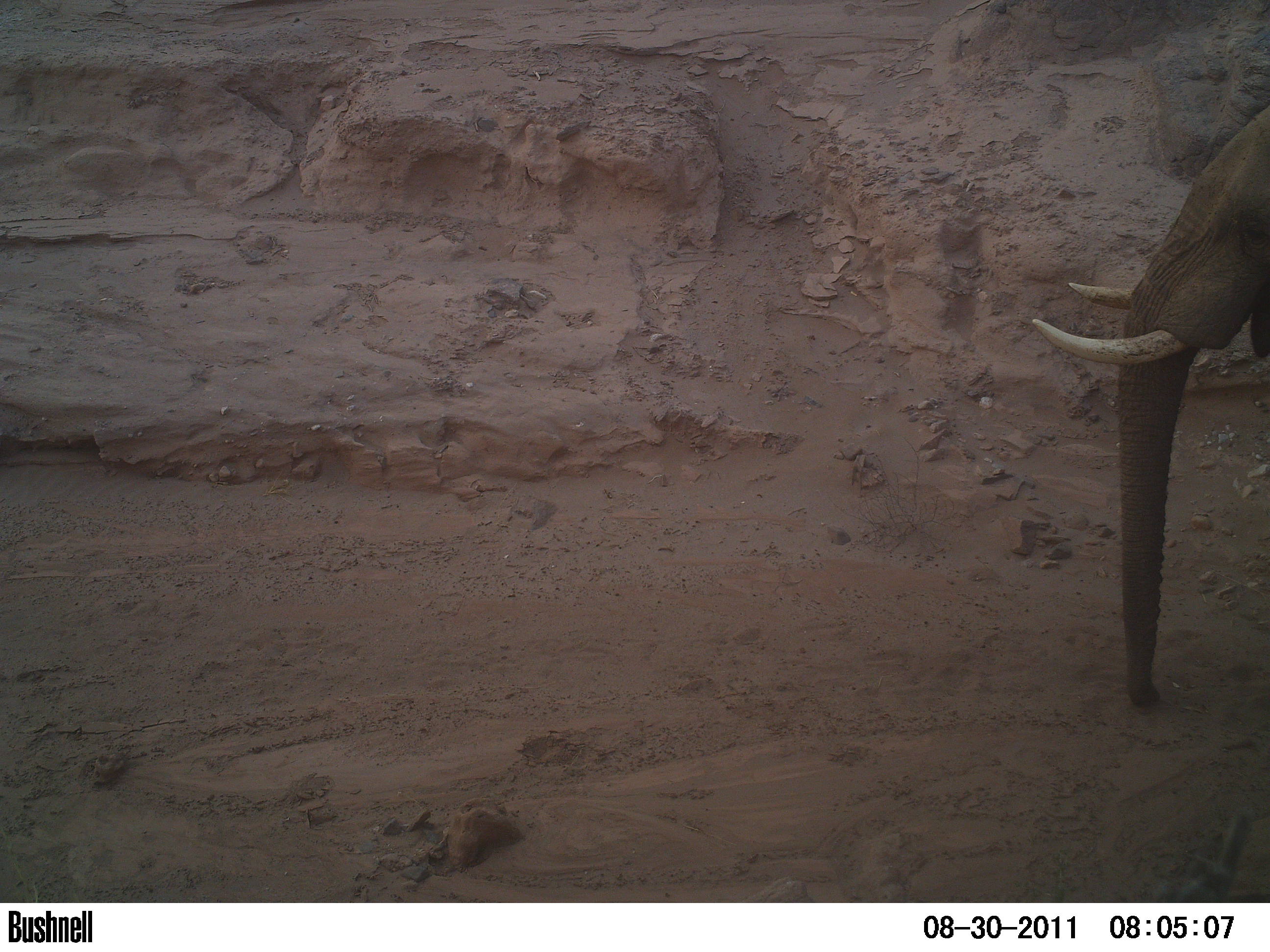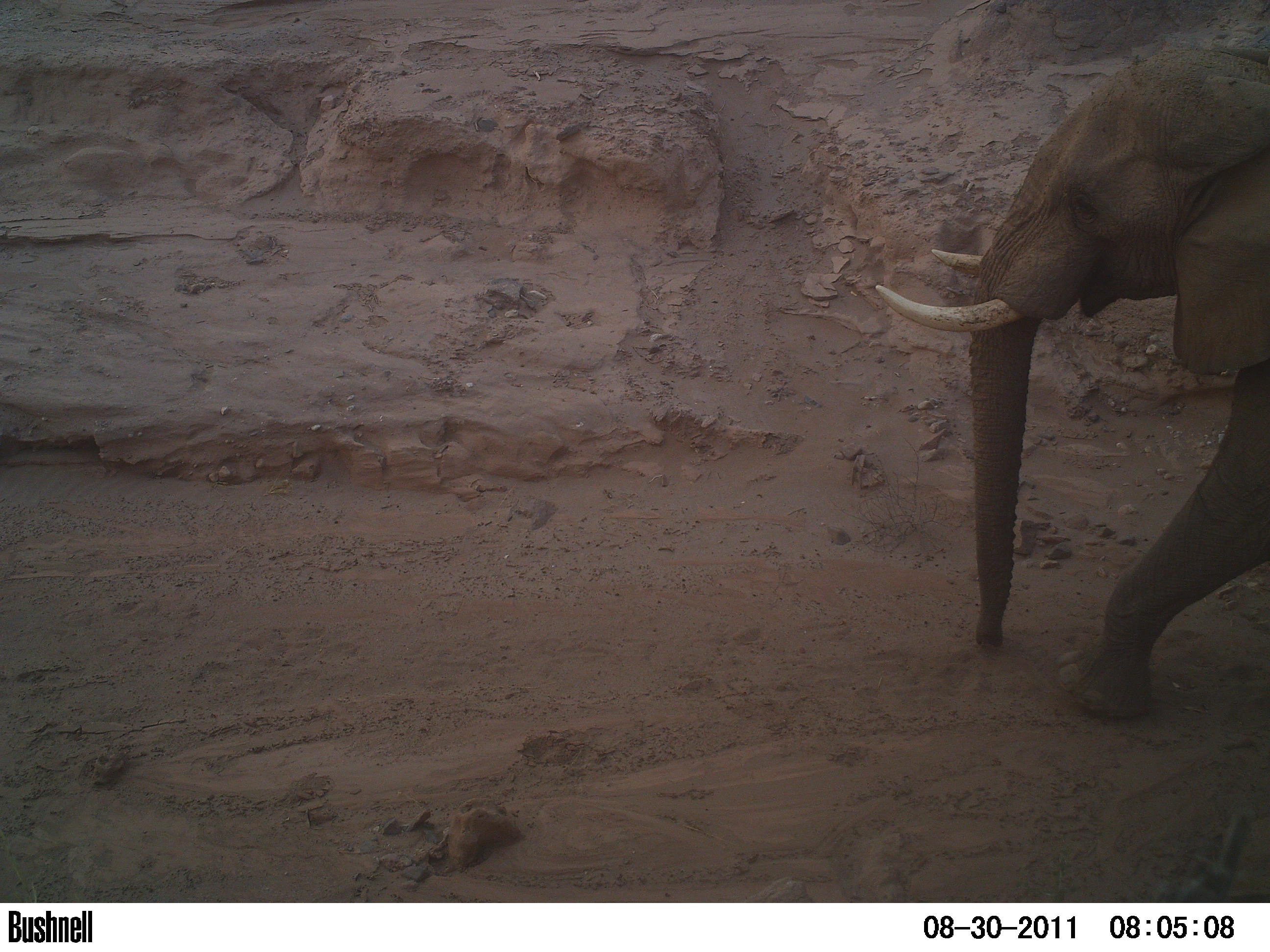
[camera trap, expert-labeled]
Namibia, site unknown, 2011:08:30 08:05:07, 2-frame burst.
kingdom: Animalia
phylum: Chordata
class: Mammalia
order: Proboscidea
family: Elephantidae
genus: Loxodonta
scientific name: Loxodonta africana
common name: african elephant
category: loxodanta africana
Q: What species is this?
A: Loxodanta africana (african elephant) (Loxodonta africana).